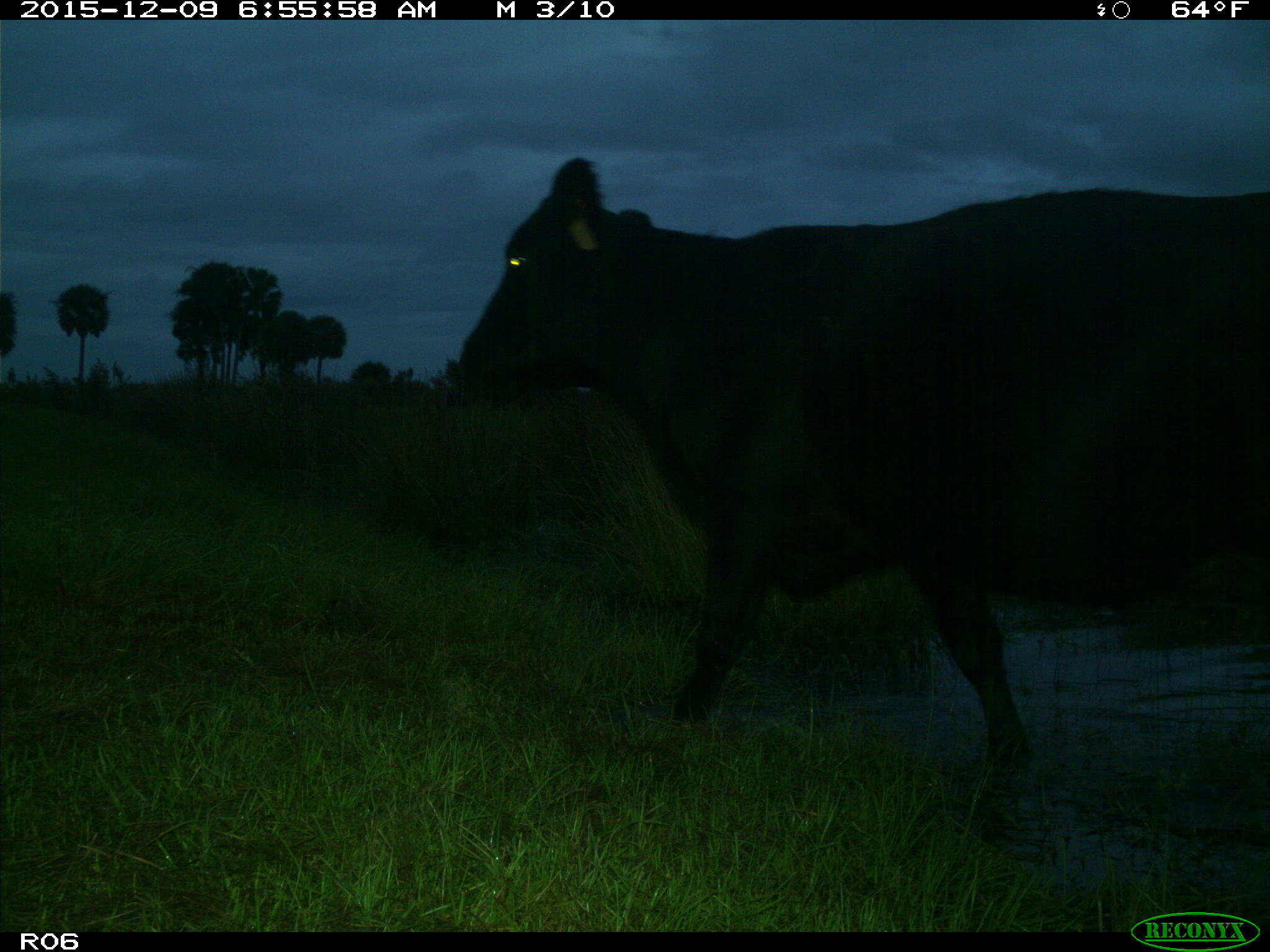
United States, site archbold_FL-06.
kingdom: Animalia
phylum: Chordata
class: Mammalia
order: Artiodactyla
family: Bovidae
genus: Bos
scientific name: Bos taurus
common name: domestic cow